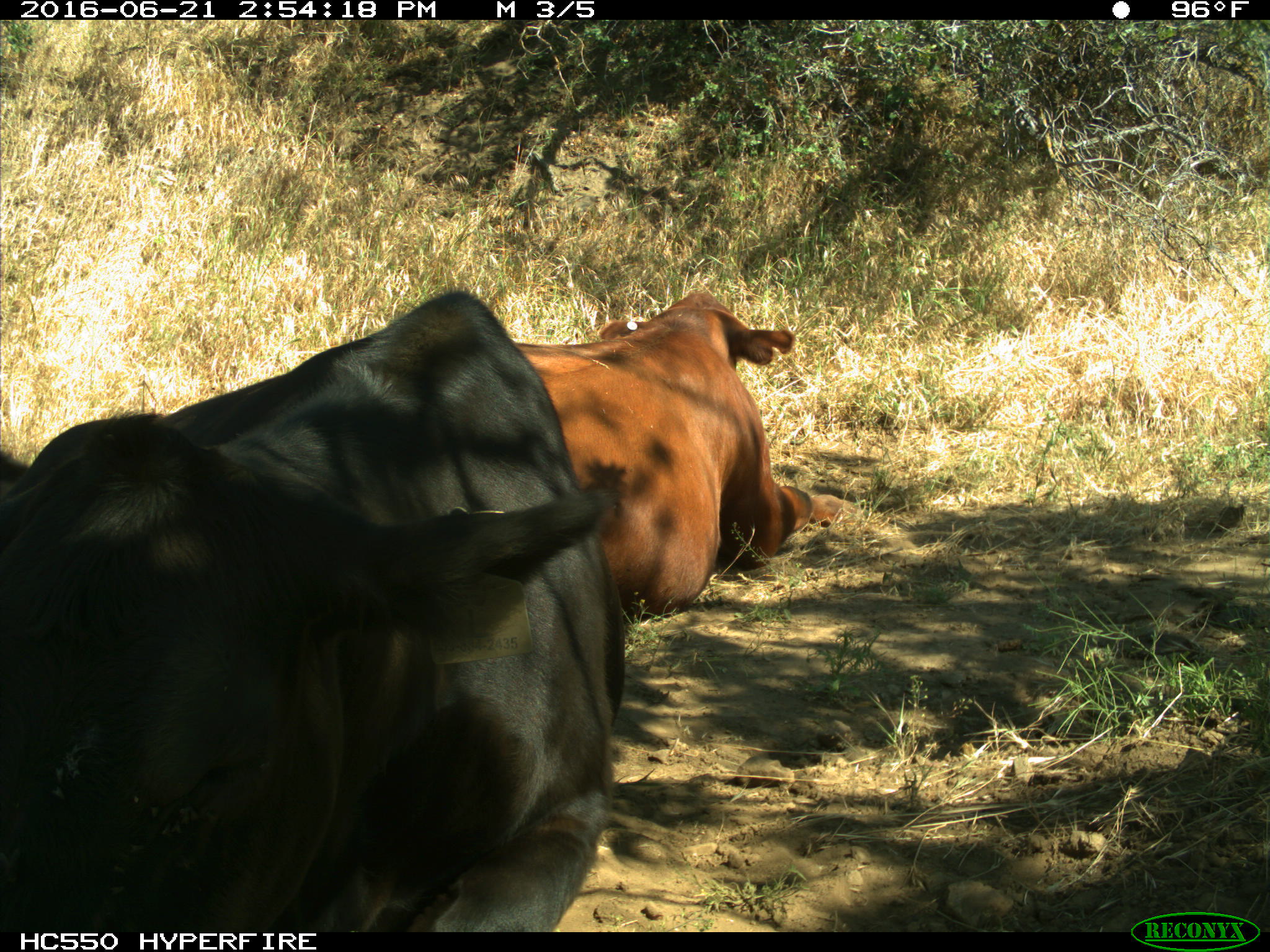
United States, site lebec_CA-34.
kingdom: Animalia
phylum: Chordata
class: Mammalia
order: Artiodactyla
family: Bovidae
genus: Bos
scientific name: Bos taurus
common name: domestic cow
Bos taurus (domestic cow).